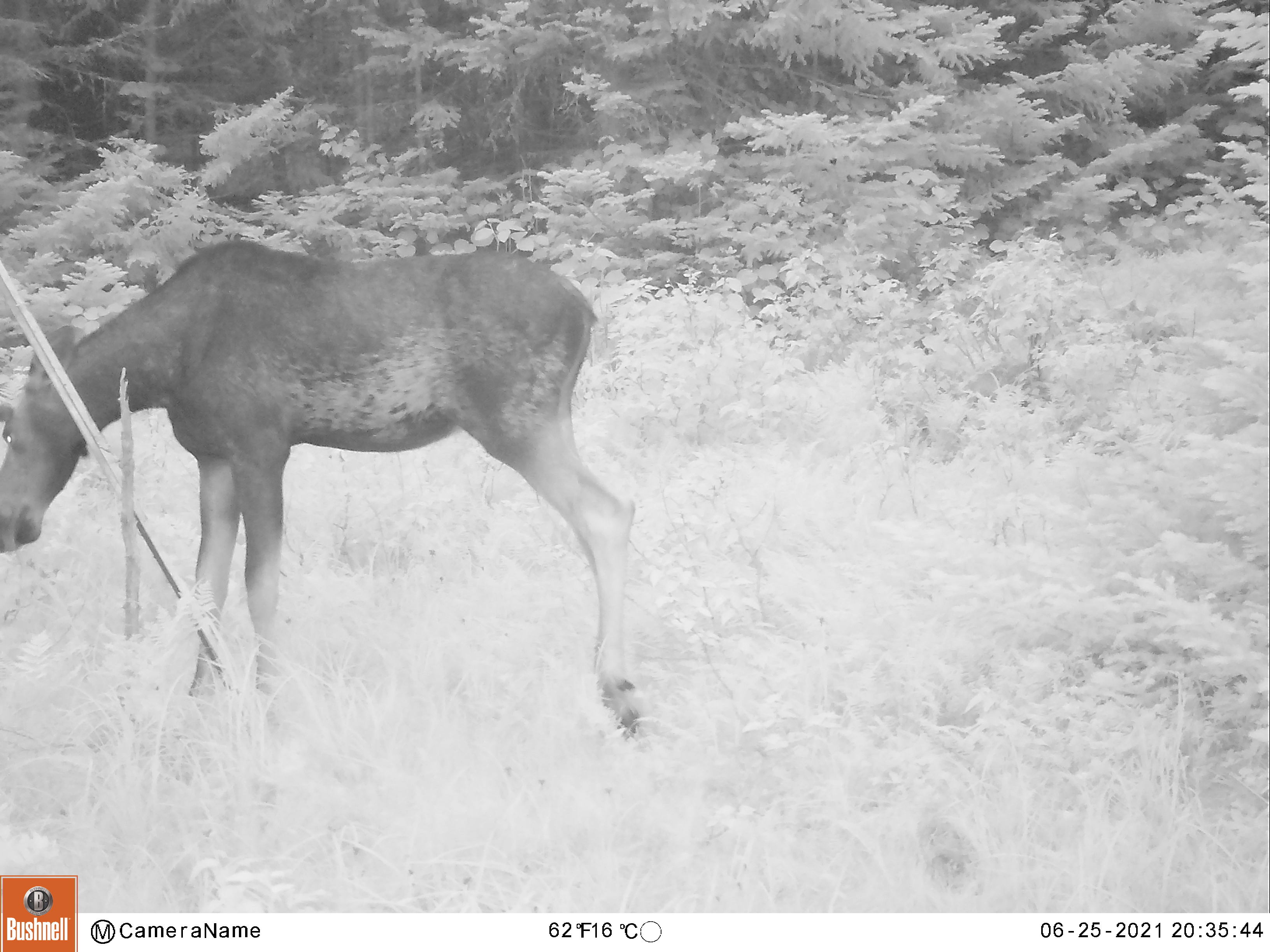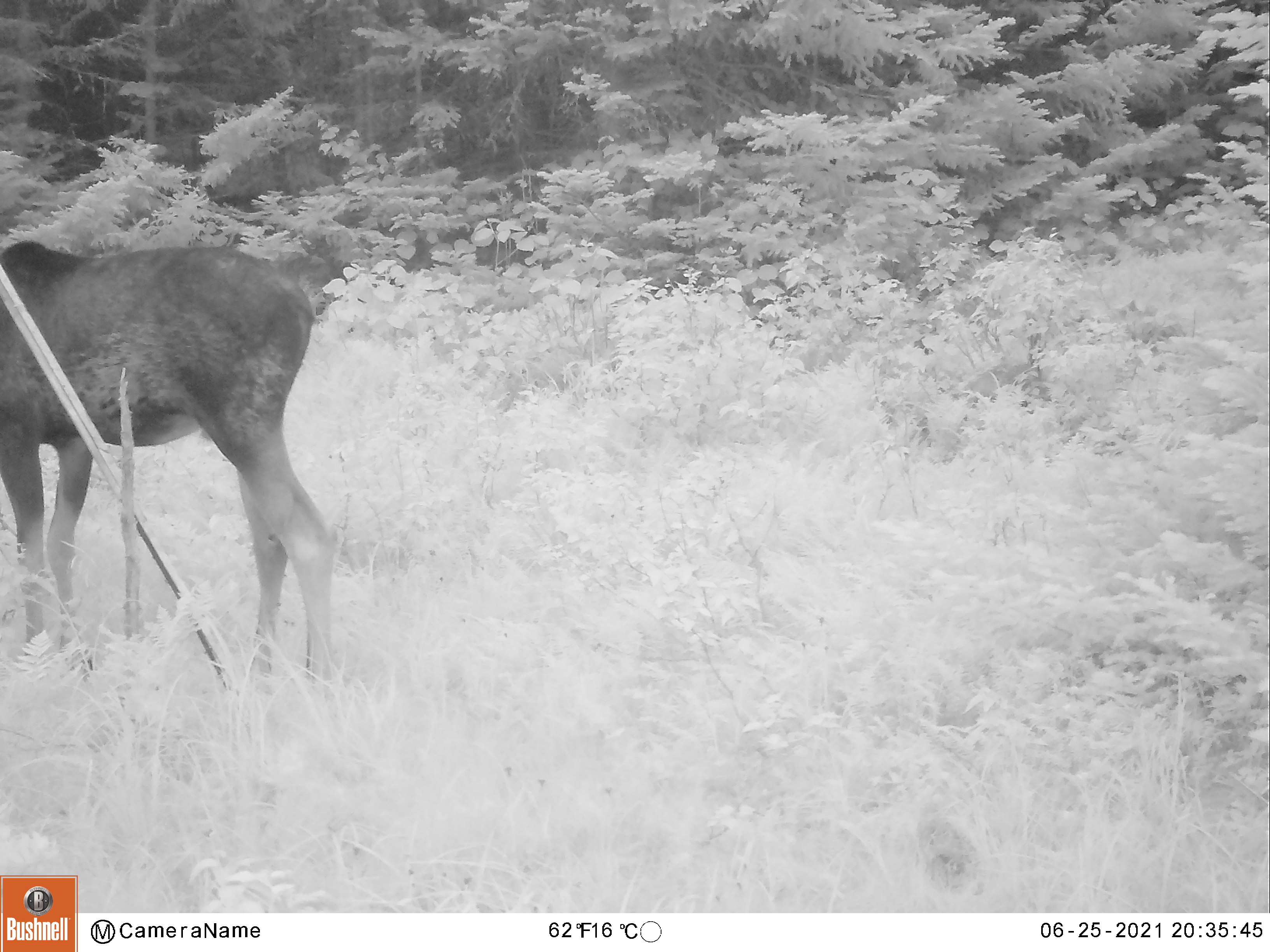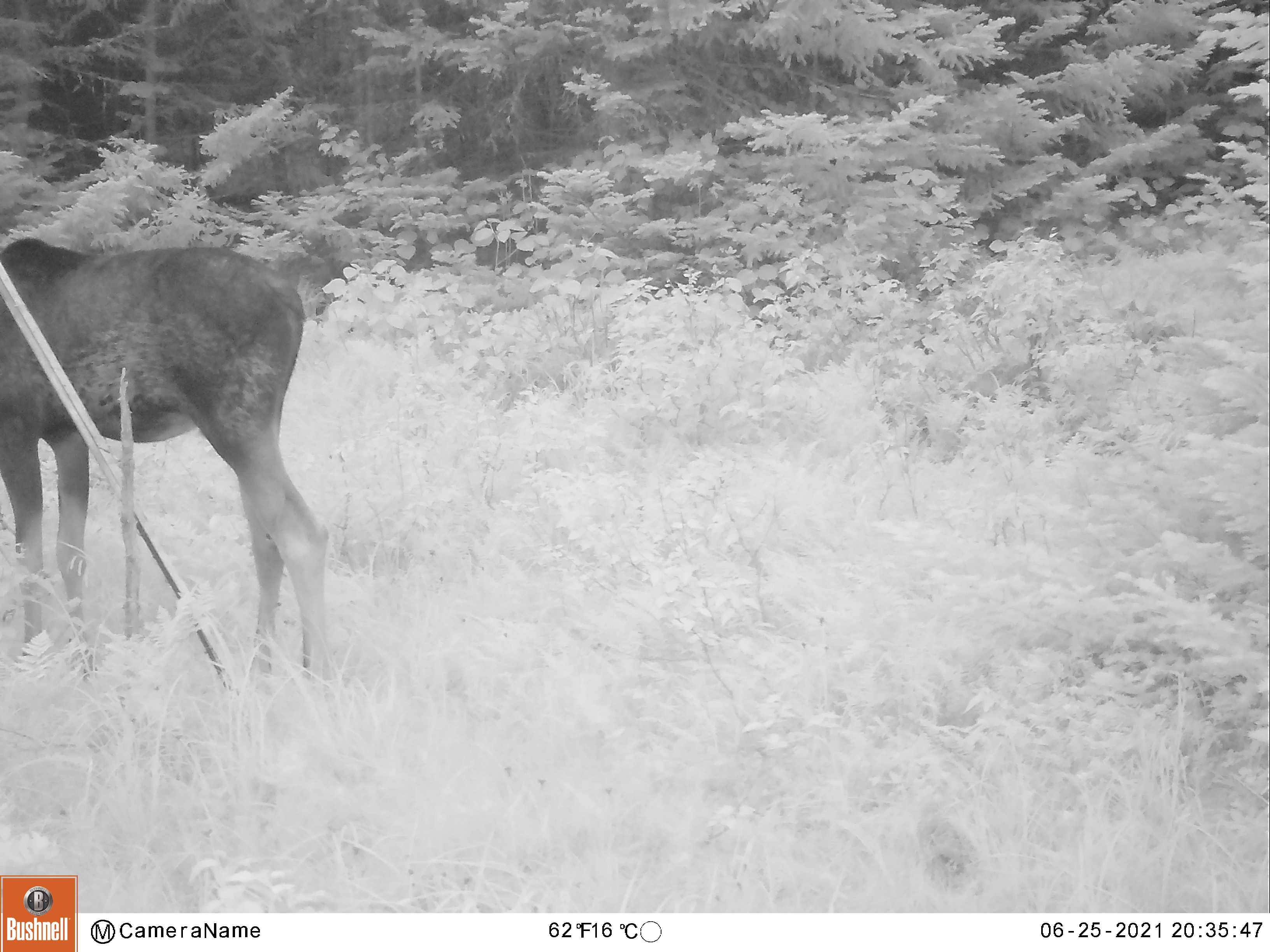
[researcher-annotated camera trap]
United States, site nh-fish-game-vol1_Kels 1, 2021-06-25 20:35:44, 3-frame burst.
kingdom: Animalia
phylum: Chordata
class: Mammalia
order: Artiodactyla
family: Cervidae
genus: Alces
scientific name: Alces alces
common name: moose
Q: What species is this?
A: Moose (Alces alces).